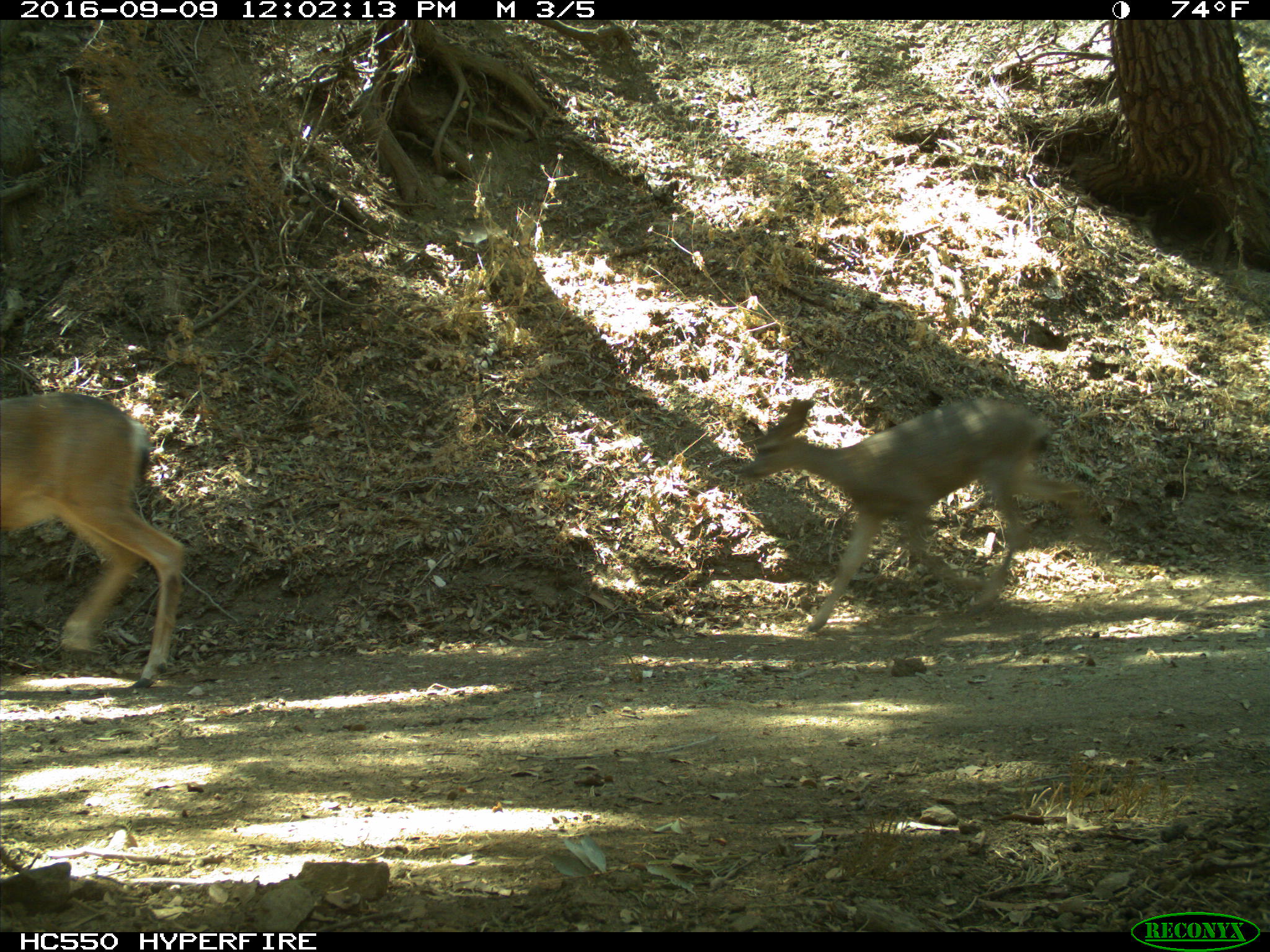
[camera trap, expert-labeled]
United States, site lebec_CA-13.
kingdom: Animalia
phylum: Chordata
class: Mammalia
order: Artiodactyla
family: Cervidae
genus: Odocoileus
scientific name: Odocoileus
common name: deer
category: unidentified deer